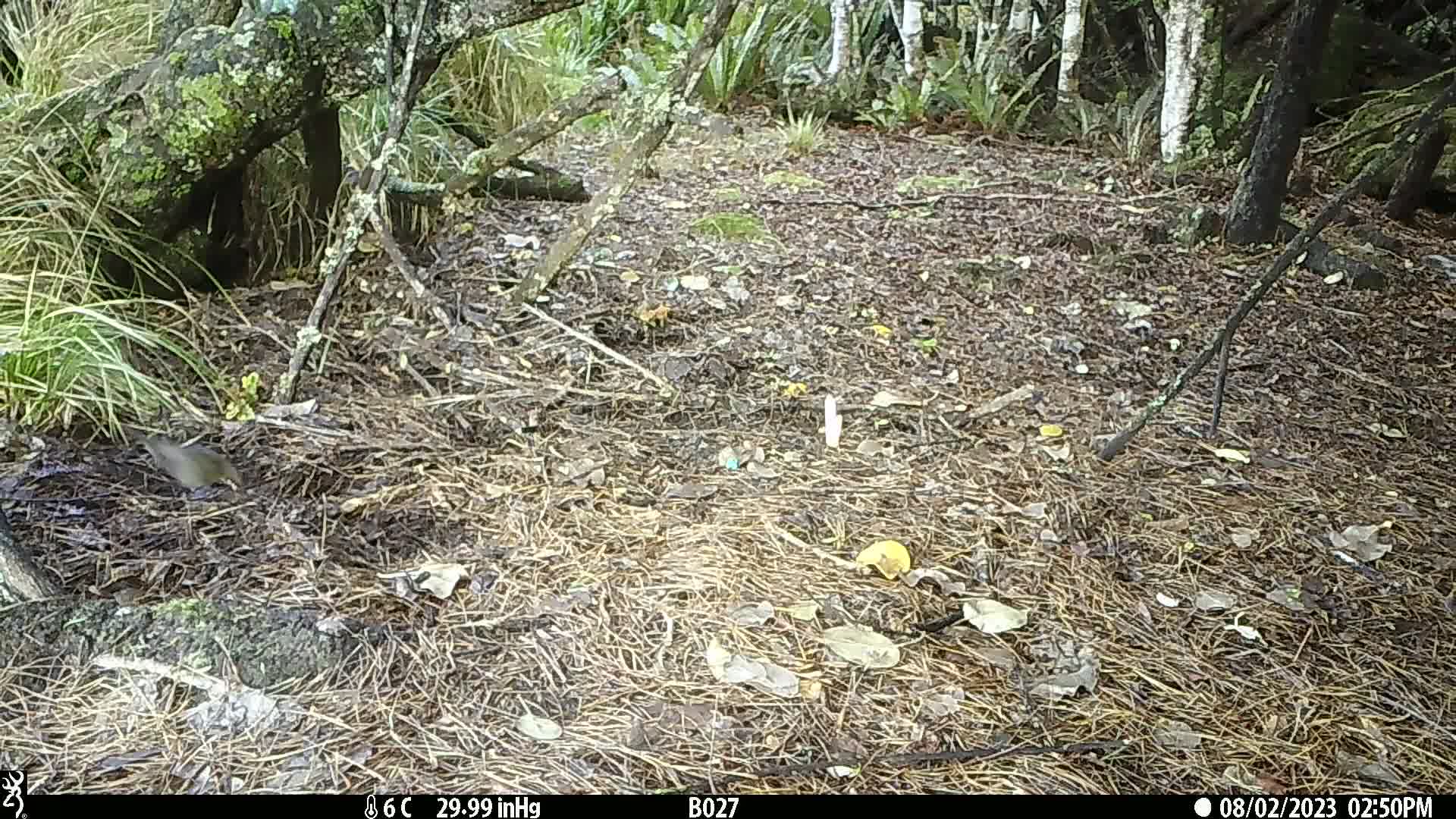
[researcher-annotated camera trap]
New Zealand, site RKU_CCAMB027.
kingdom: Animalia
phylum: Chordata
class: Aves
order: Passeriformes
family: Turdidae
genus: Turdus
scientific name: Turdus merula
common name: eurasian blackbird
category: blackbird